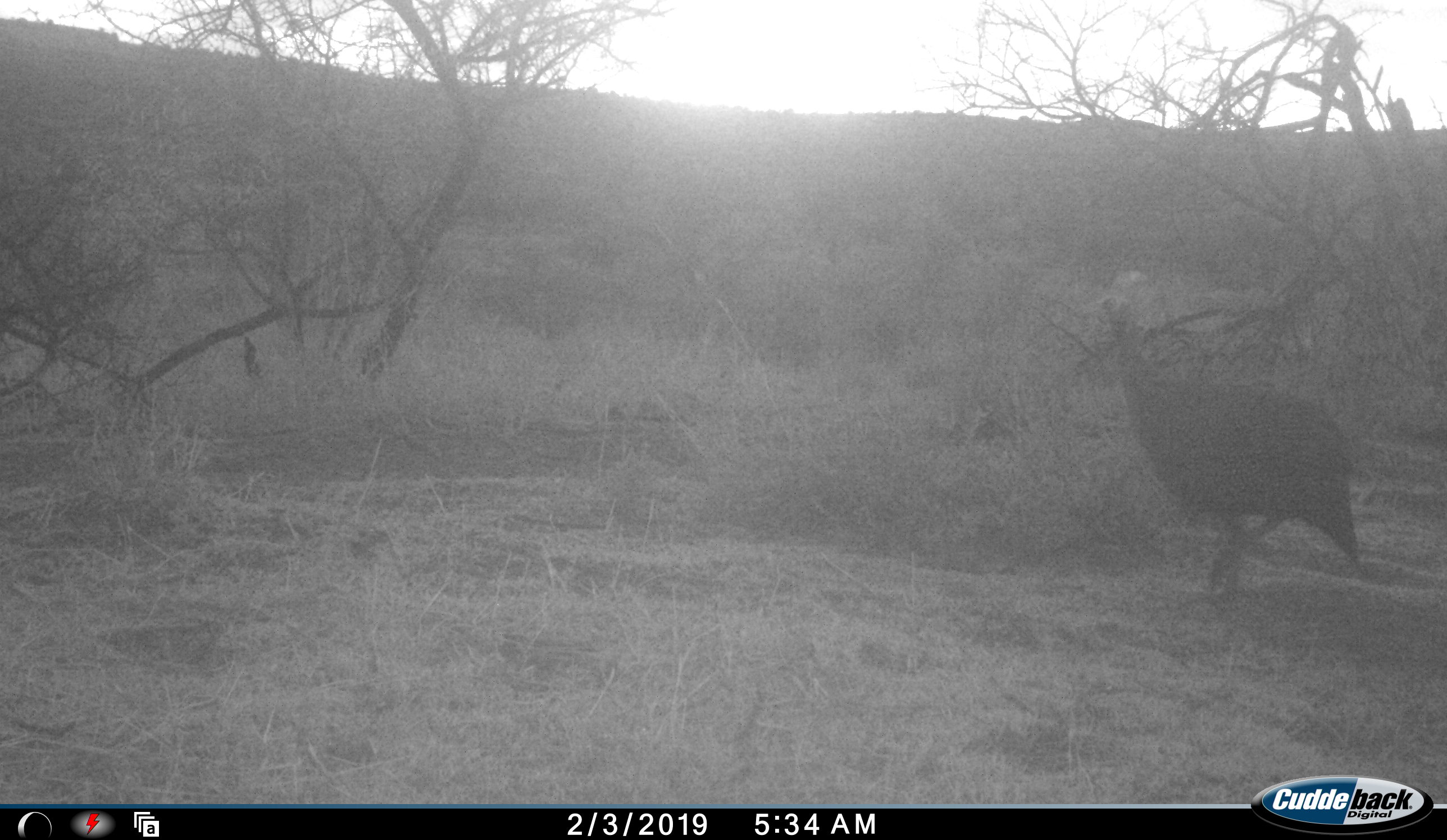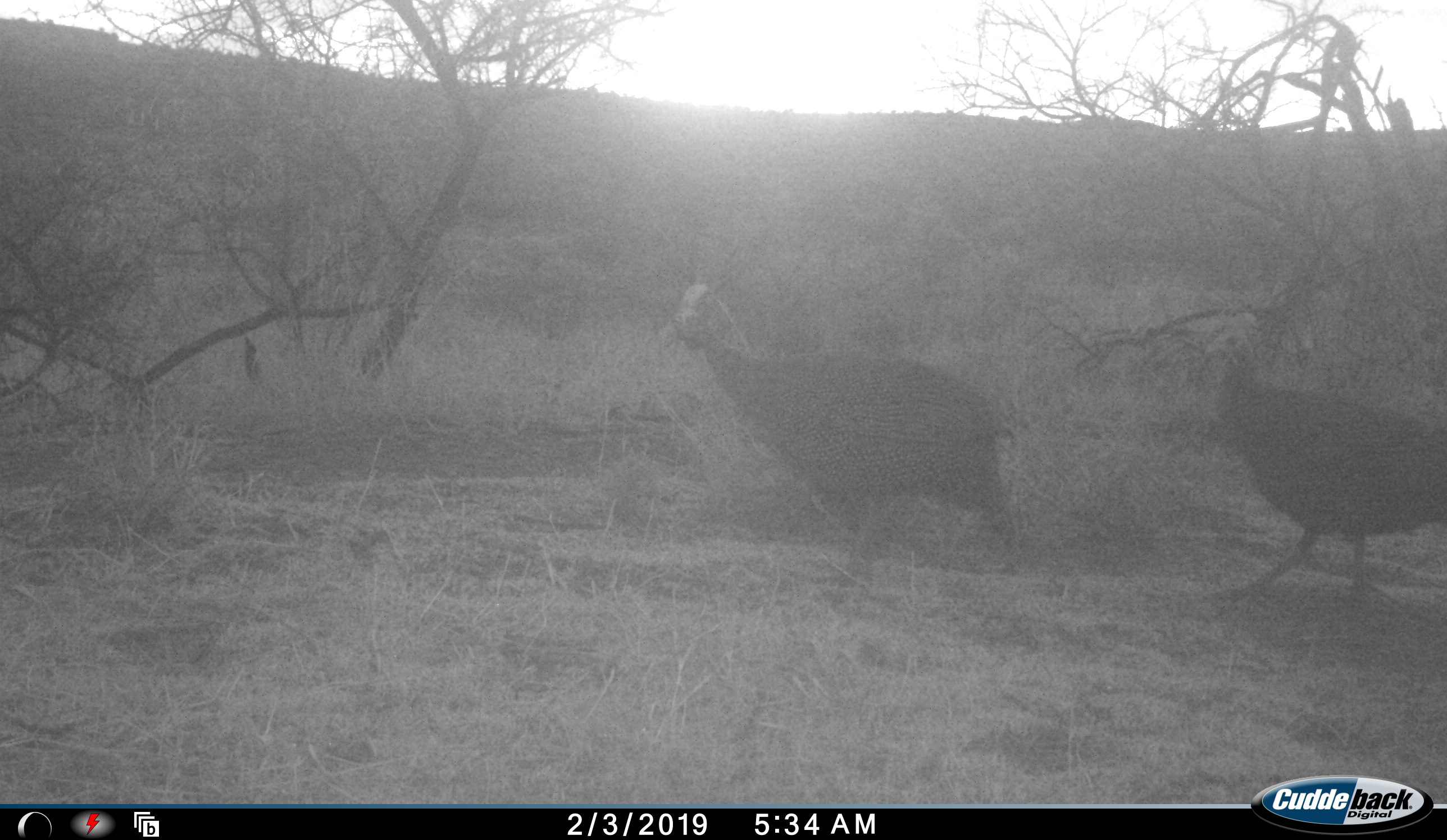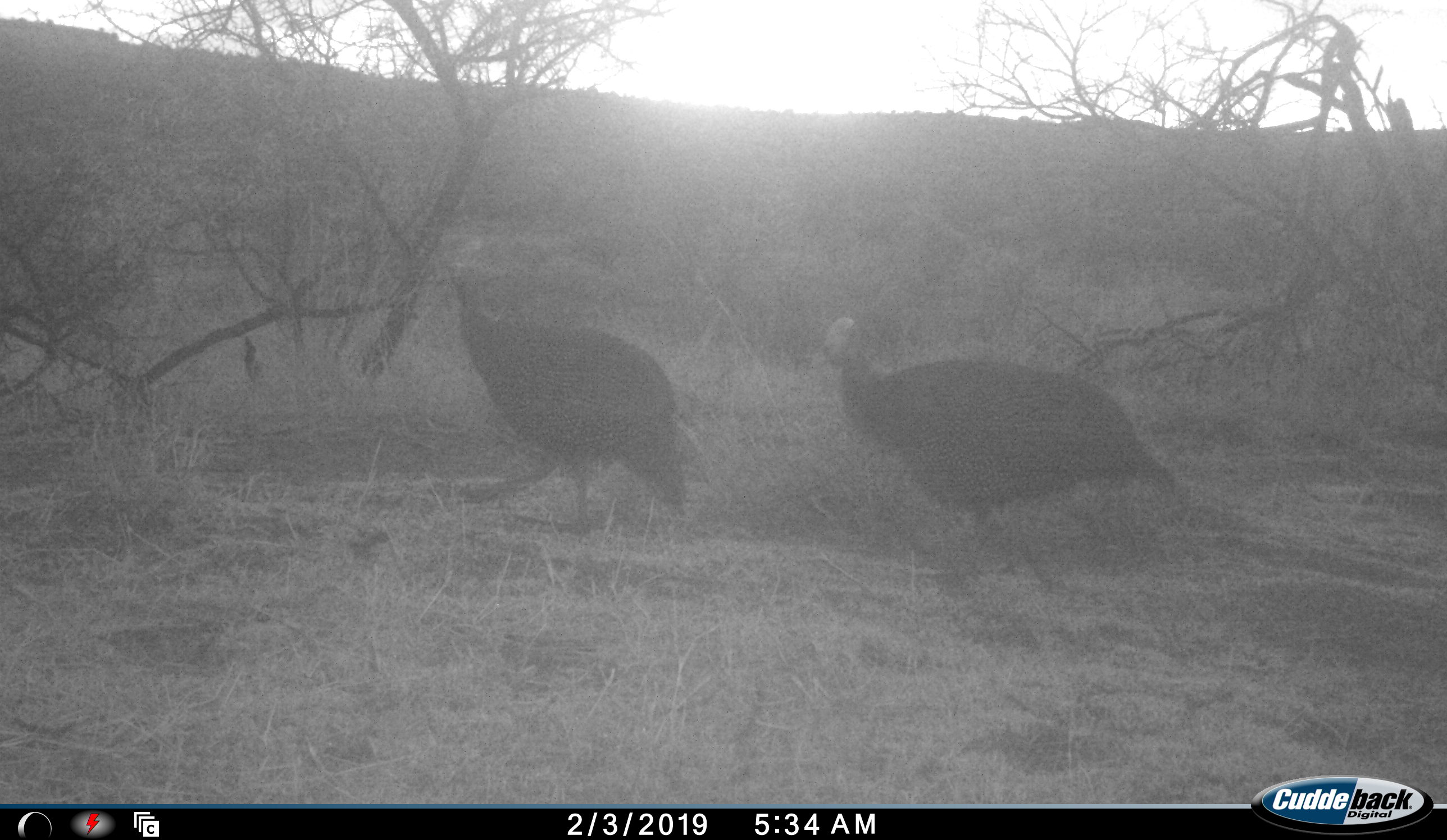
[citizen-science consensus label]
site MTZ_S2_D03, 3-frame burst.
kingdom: Animalia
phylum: Chordata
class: Aves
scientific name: Aves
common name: bird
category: birdother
Birdother (bird) (Aves), count 2. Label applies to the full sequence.